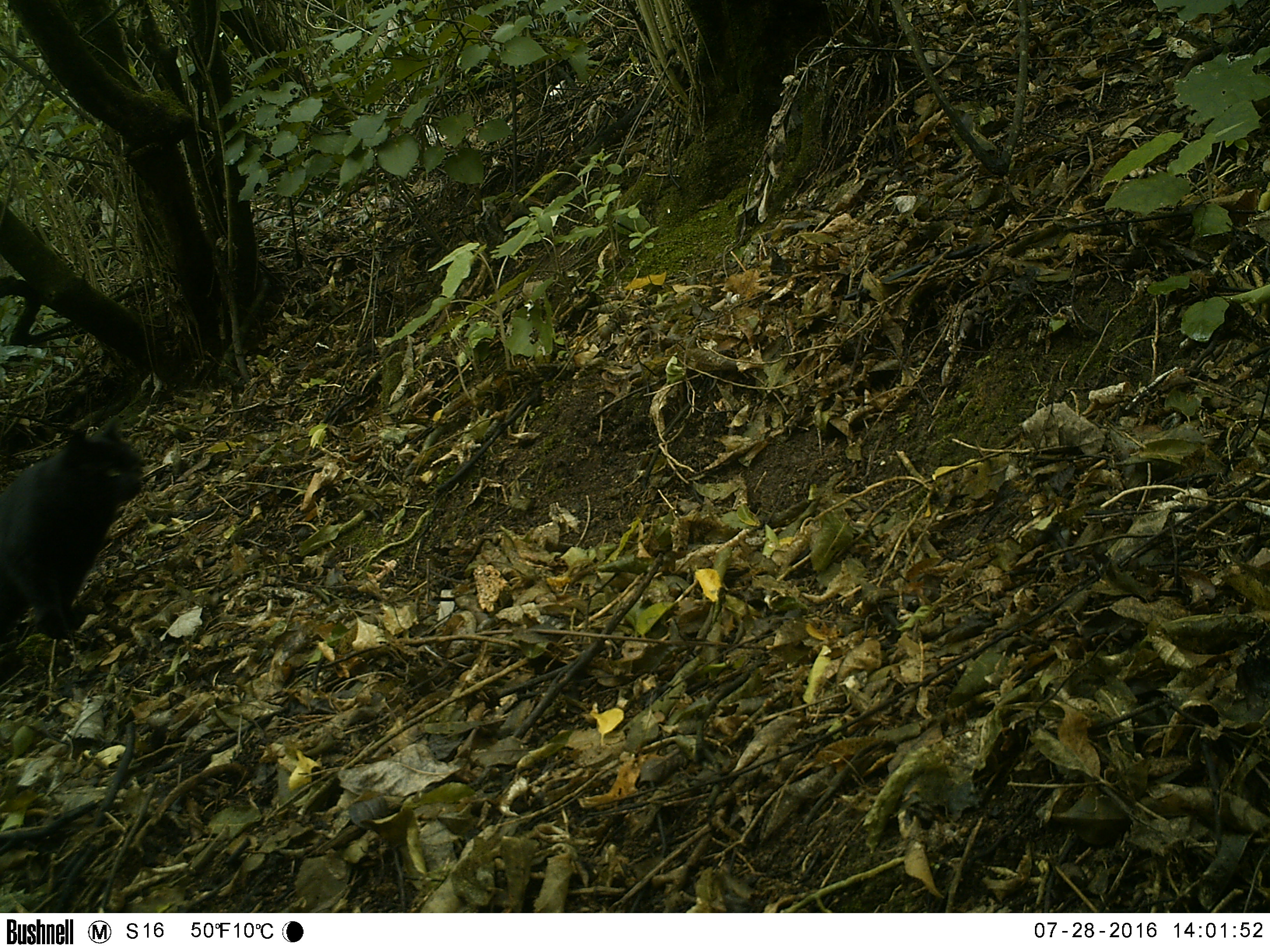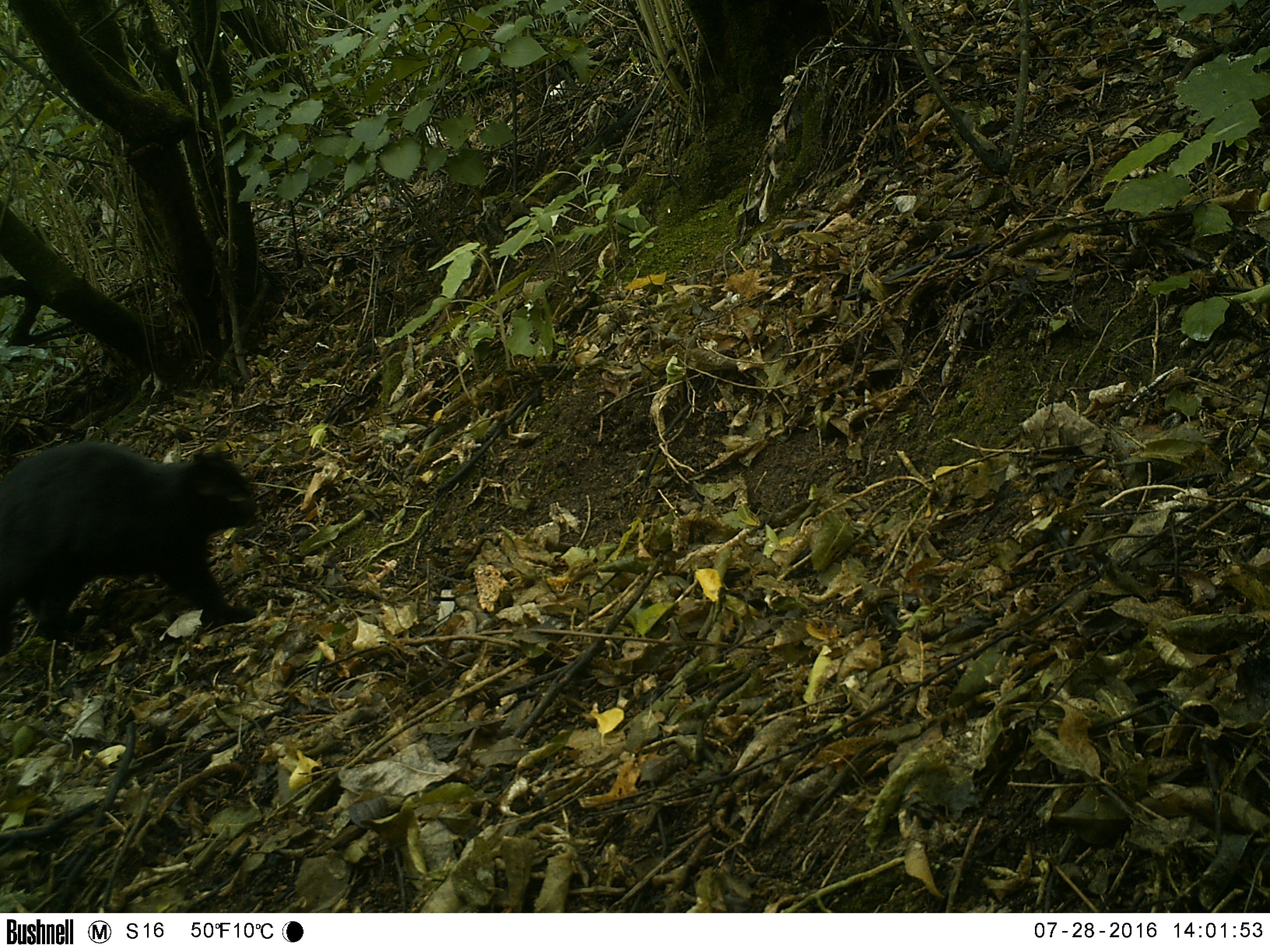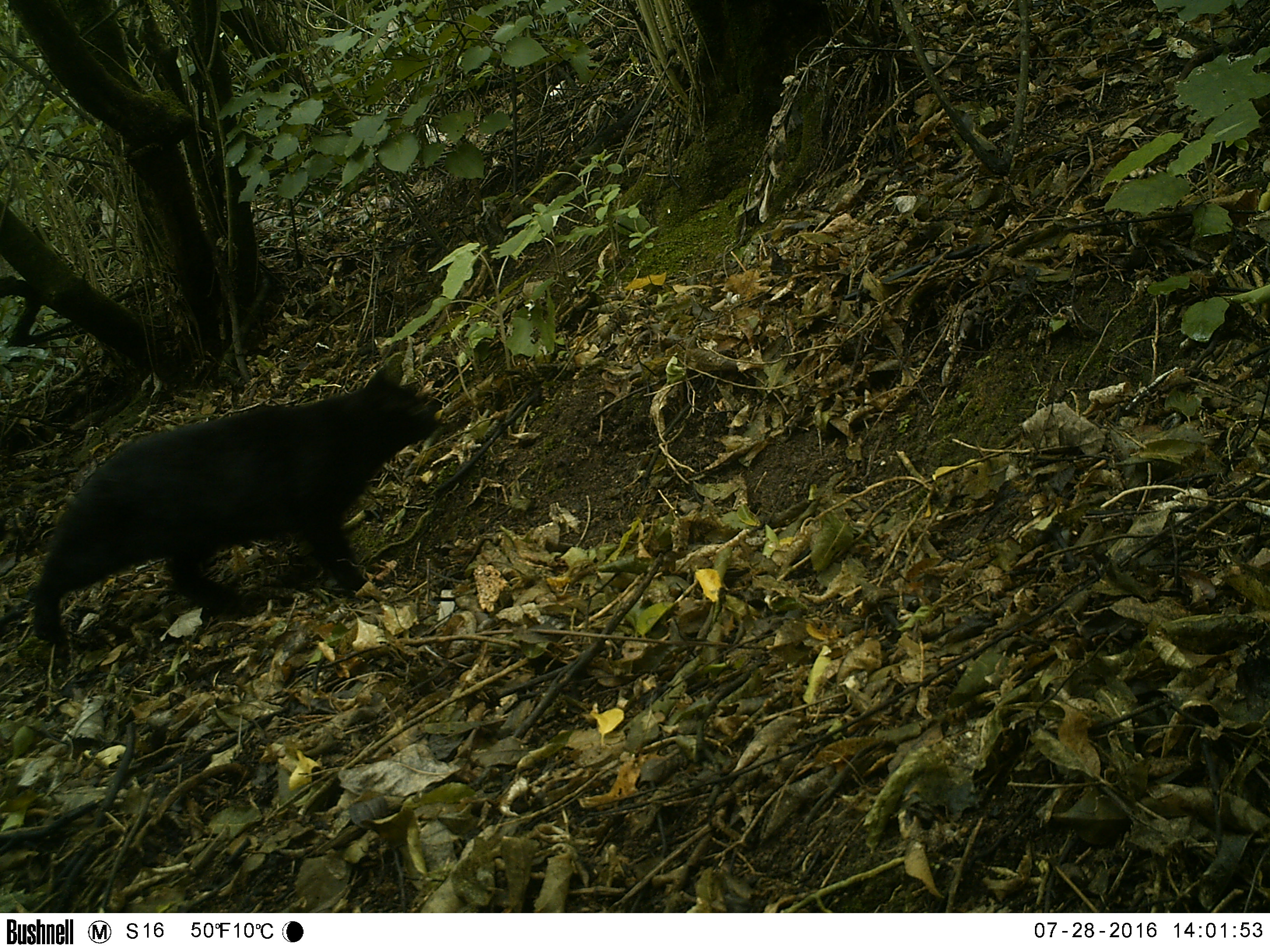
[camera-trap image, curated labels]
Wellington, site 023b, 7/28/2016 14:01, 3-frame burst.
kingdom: Animalia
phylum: Chordata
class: Mammalia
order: Carnivora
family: Felidae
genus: Felis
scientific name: Felis catus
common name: cat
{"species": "cat (Felis catus)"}